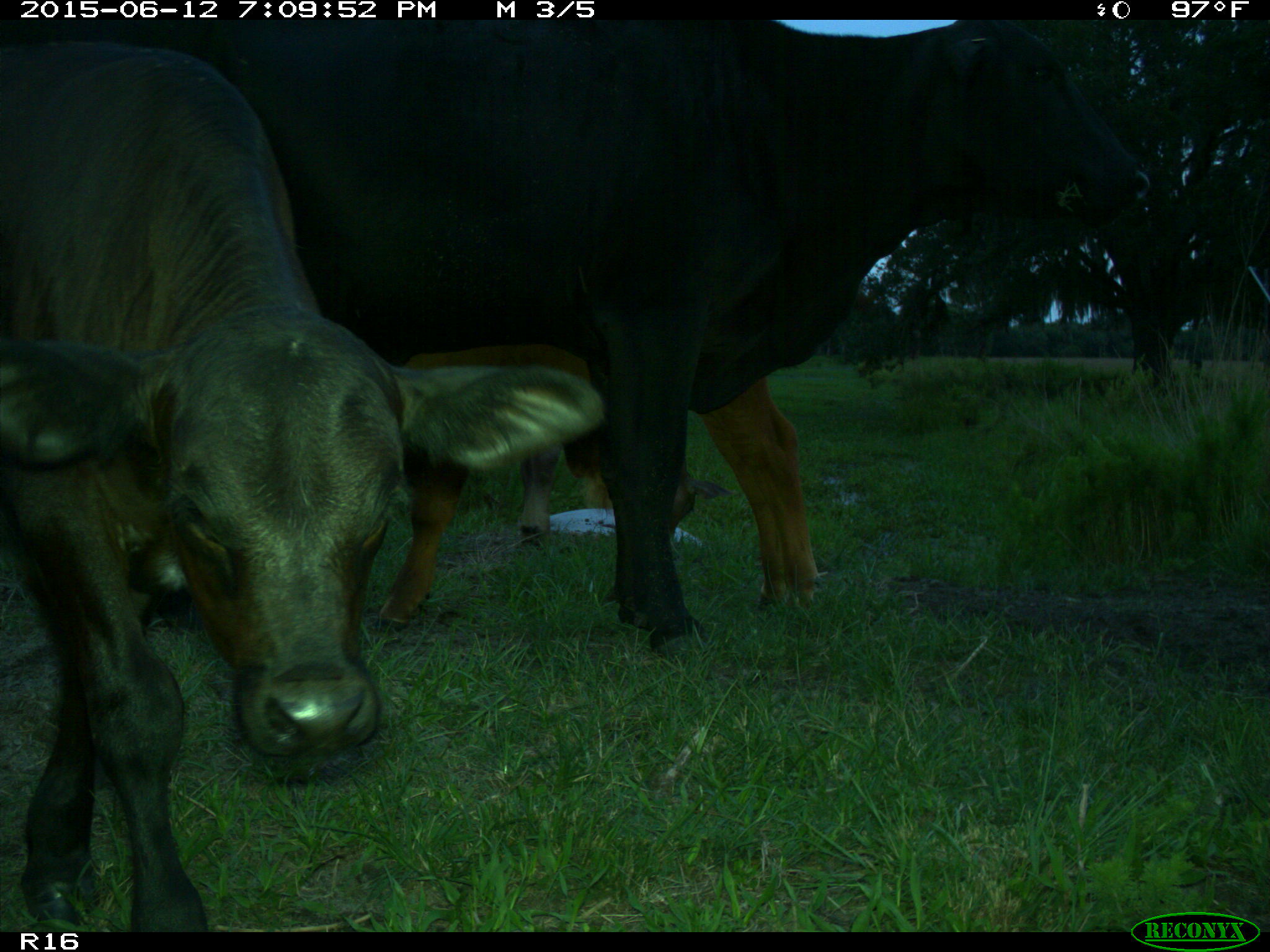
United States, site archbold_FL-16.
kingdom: Animalia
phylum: Chordata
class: Mammalia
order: Artiodactyla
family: Bovidae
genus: Bos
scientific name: Bos taurus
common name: domestic cow